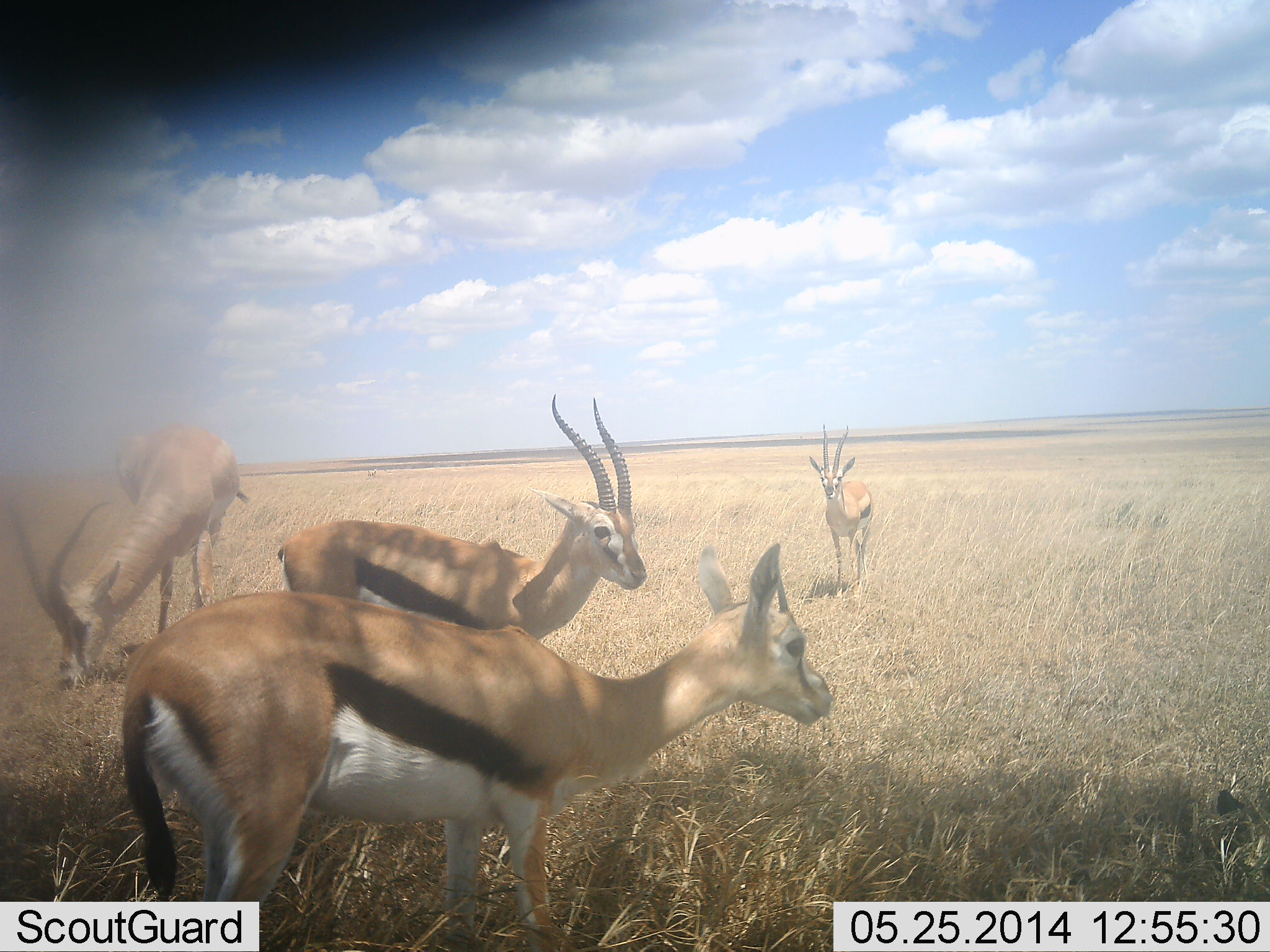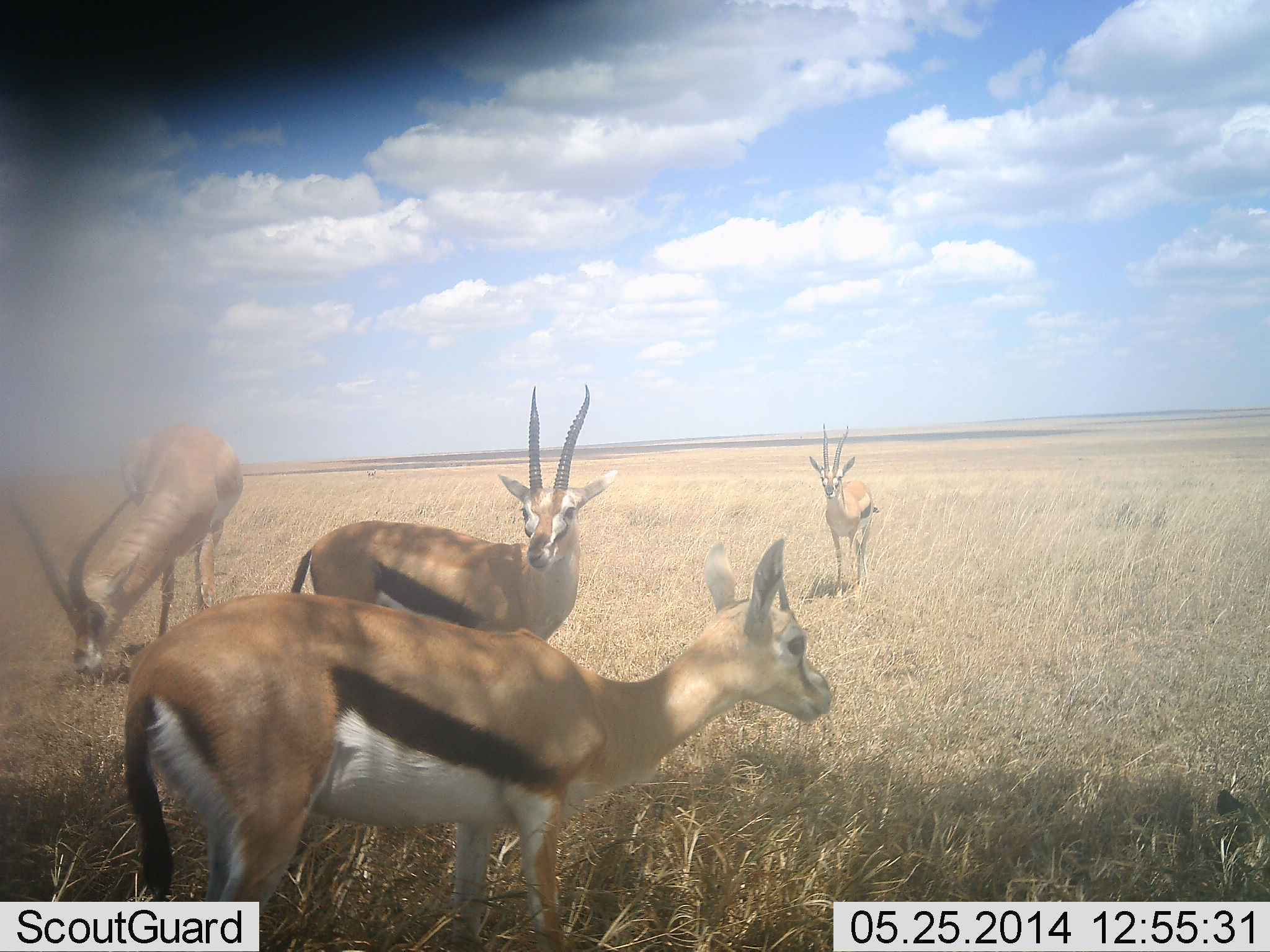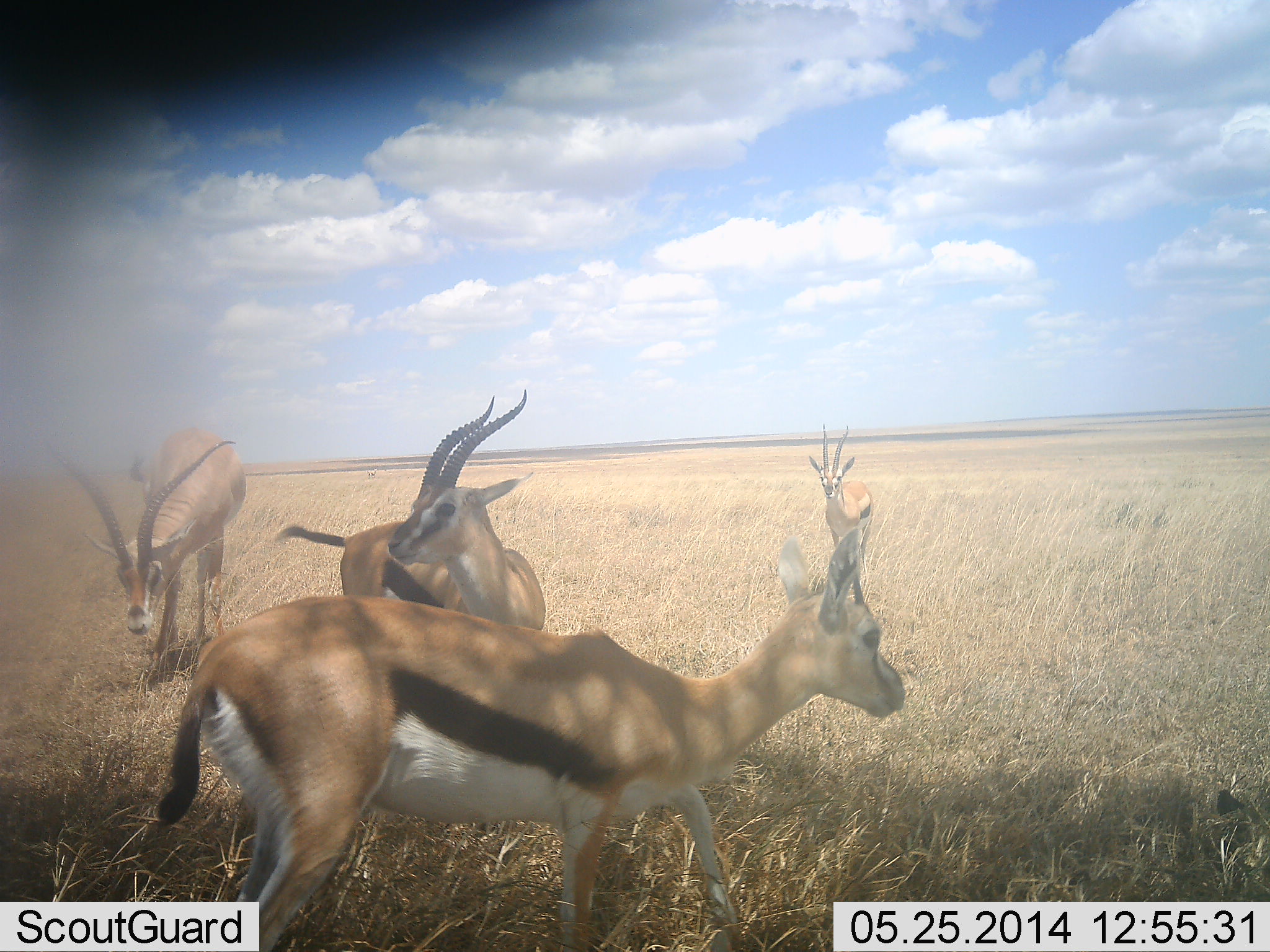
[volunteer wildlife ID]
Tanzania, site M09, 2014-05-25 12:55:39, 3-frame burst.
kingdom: Animalia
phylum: Chordata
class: Mammalia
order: Artiodactyla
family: Bovidae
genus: Eudorcas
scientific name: Eudorcas thomsonii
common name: thomson's gazelle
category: gazellethomsons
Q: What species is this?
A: Gazellethomsons (thomson's gazelle) (Eudorcas thomsonii).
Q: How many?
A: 4.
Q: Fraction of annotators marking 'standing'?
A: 90%.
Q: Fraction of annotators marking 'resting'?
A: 0%.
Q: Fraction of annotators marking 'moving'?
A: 30%.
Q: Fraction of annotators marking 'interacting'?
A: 0%.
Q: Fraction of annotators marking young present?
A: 0%.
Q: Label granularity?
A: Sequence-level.